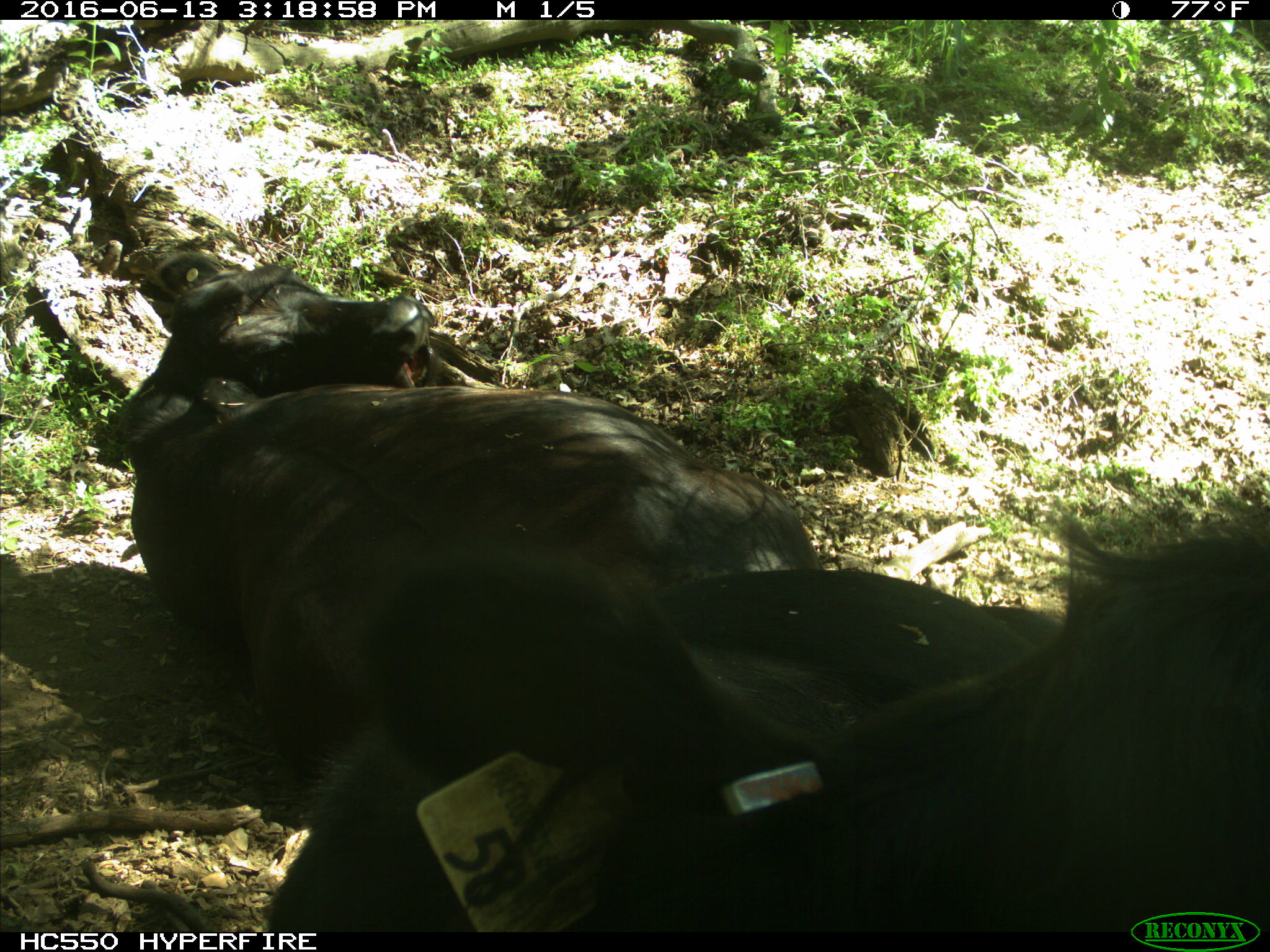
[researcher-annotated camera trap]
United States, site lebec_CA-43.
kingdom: Animalia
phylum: Chordata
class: Mammalia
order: Artiodactyla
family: Bovidae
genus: Bos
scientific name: Bos taurus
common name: domestic cow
Bos taurus (domestic cow).